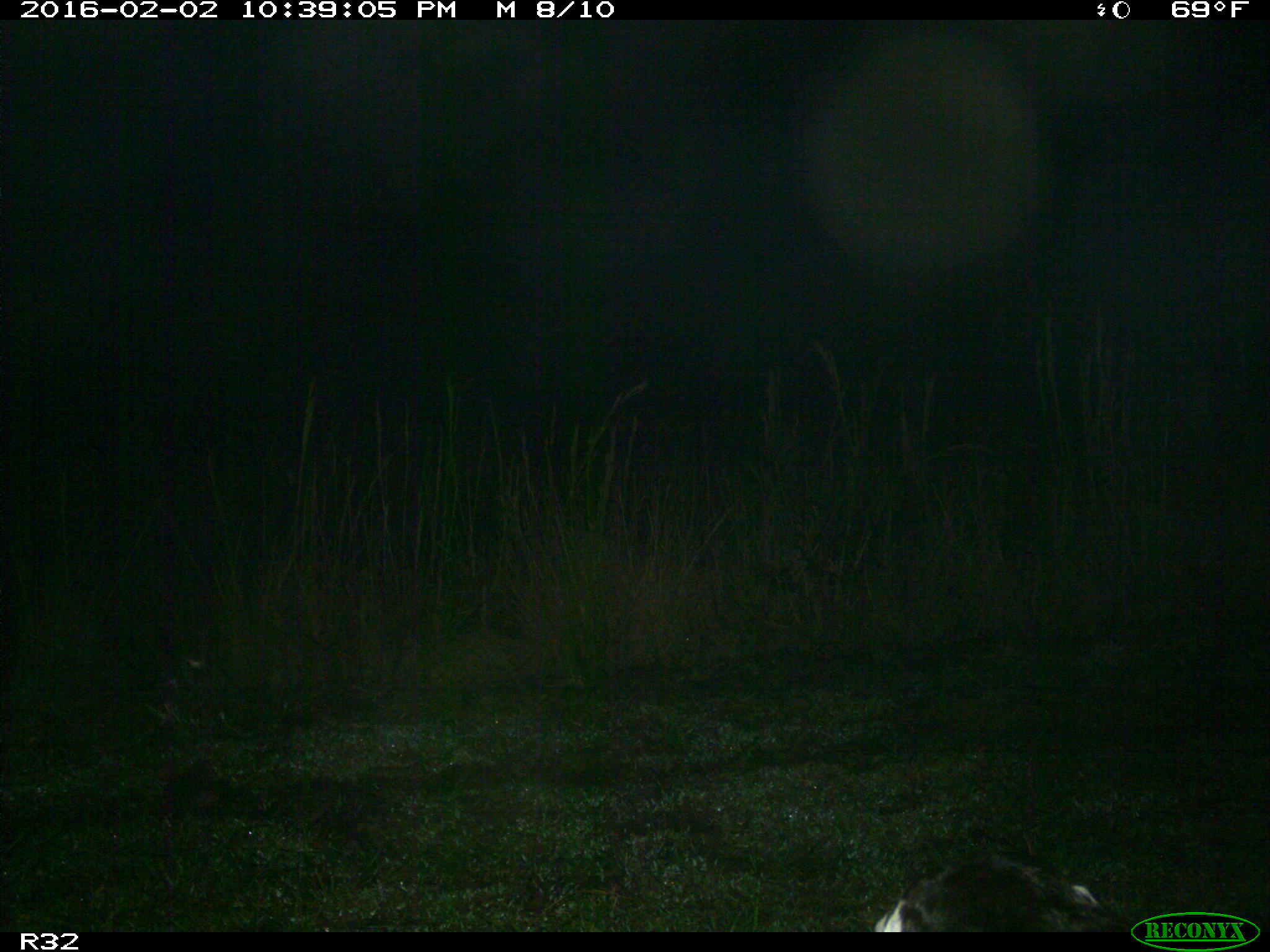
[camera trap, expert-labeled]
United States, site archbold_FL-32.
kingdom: Animalia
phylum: Chordata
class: Mammalia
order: Artiodactyla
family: Bovidae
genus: Bos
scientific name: Bos taurus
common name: domestic cow